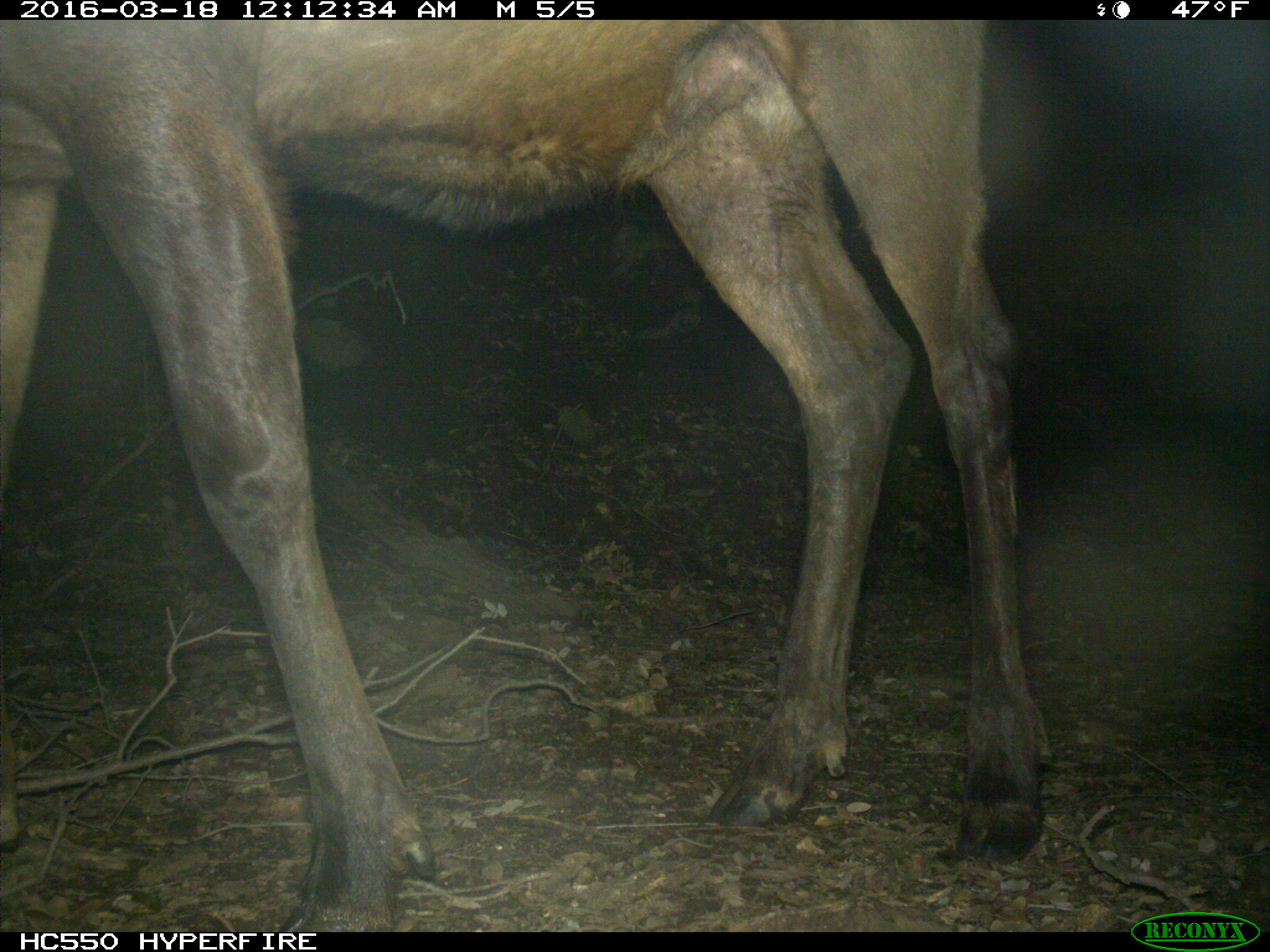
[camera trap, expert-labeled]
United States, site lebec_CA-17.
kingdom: Animalia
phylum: Chordata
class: Mammalia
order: Artiodactyla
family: Cervidae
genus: Cervus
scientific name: Cervus canadensis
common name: elk